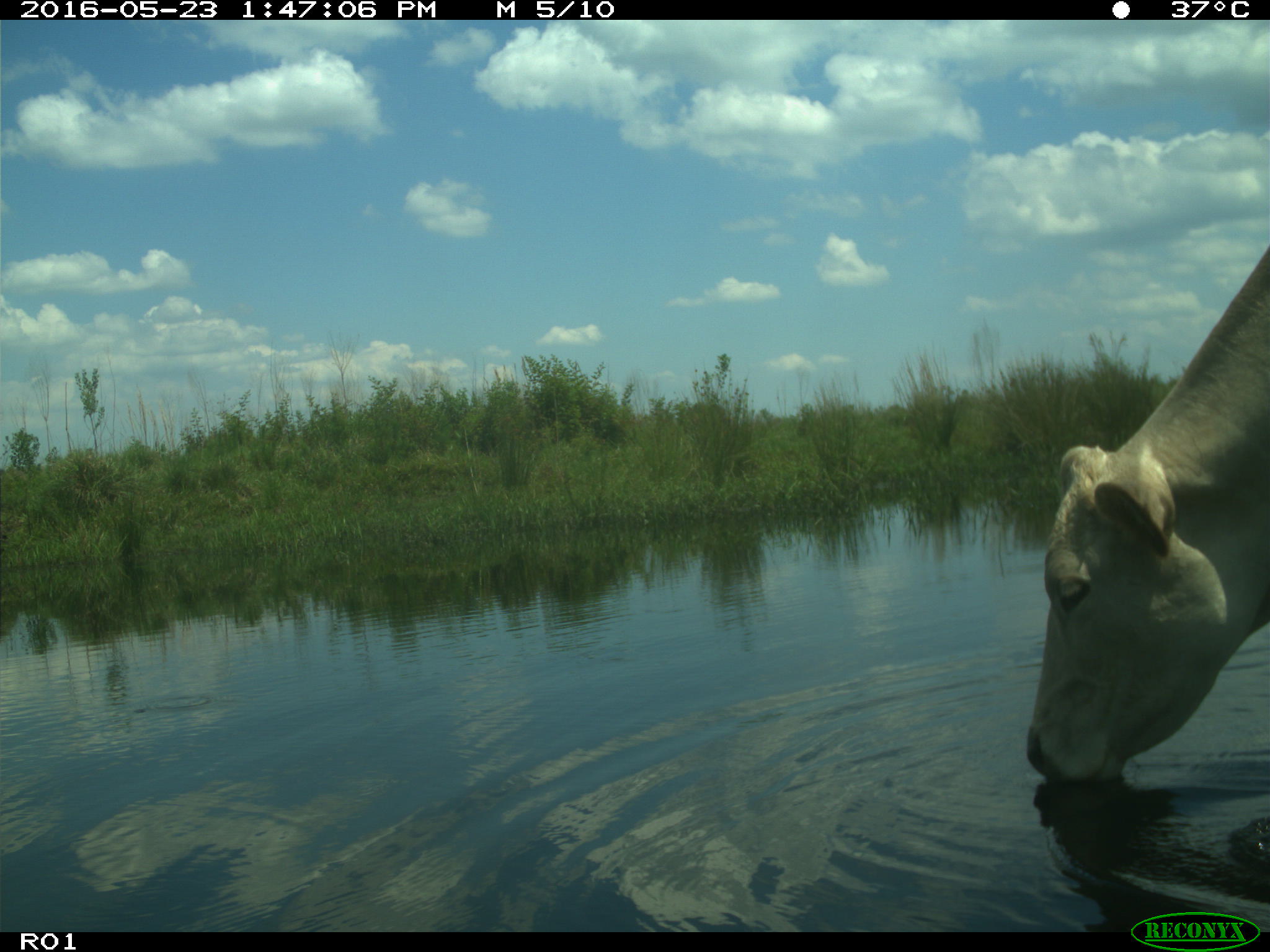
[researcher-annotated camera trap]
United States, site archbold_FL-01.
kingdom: Animalia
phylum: Chordata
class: Mammalia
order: Artiodactyla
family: Bovidae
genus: Bos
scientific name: Bos taurus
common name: domestic cow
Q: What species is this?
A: Bos taurus (domestic cow).